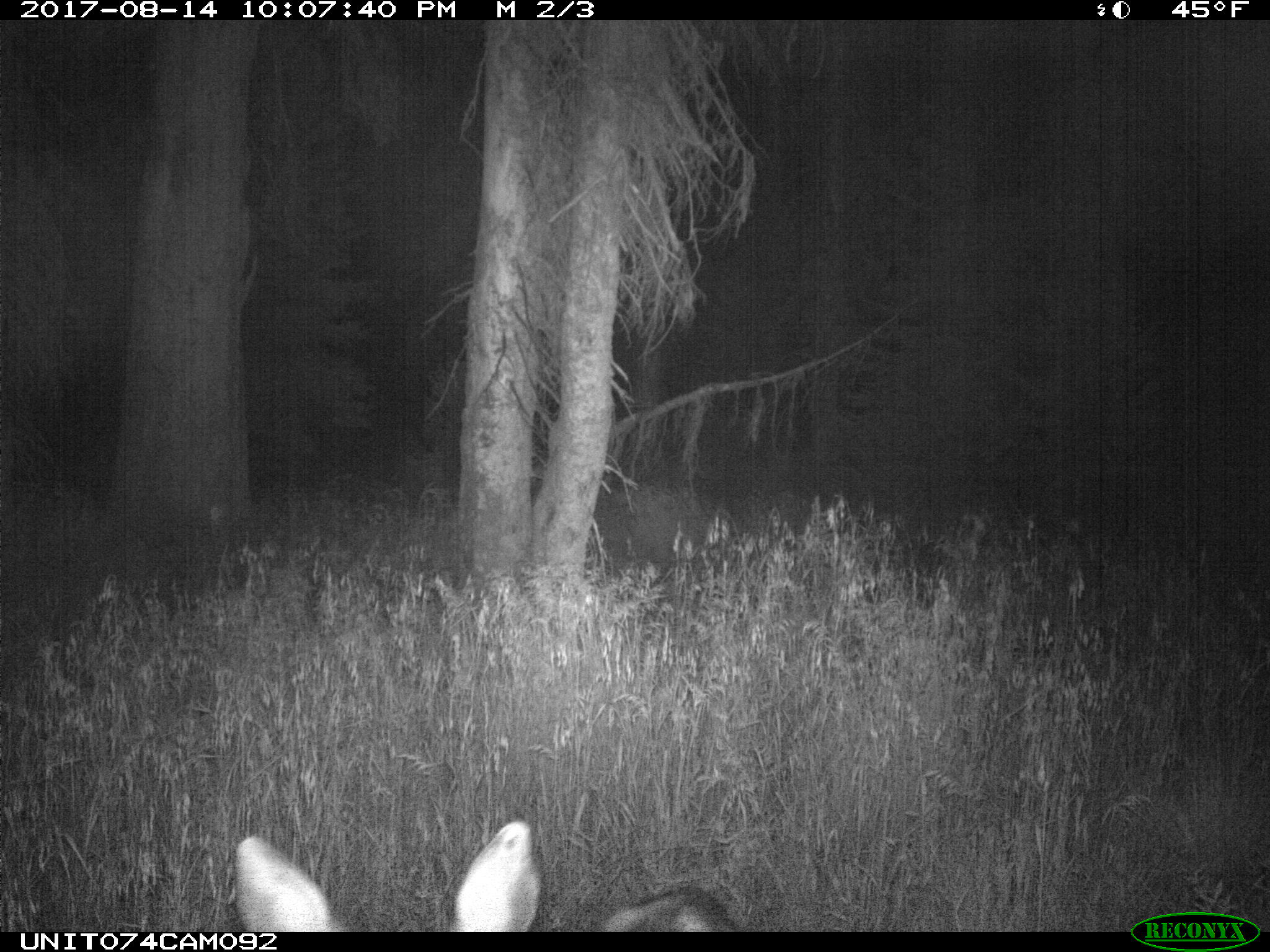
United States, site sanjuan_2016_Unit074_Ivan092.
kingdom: Animalia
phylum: Chordata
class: Mammalia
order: Artiodactyla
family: Cervidae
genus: Odocoileus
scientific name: Odocoileus hemionus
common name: mule deer